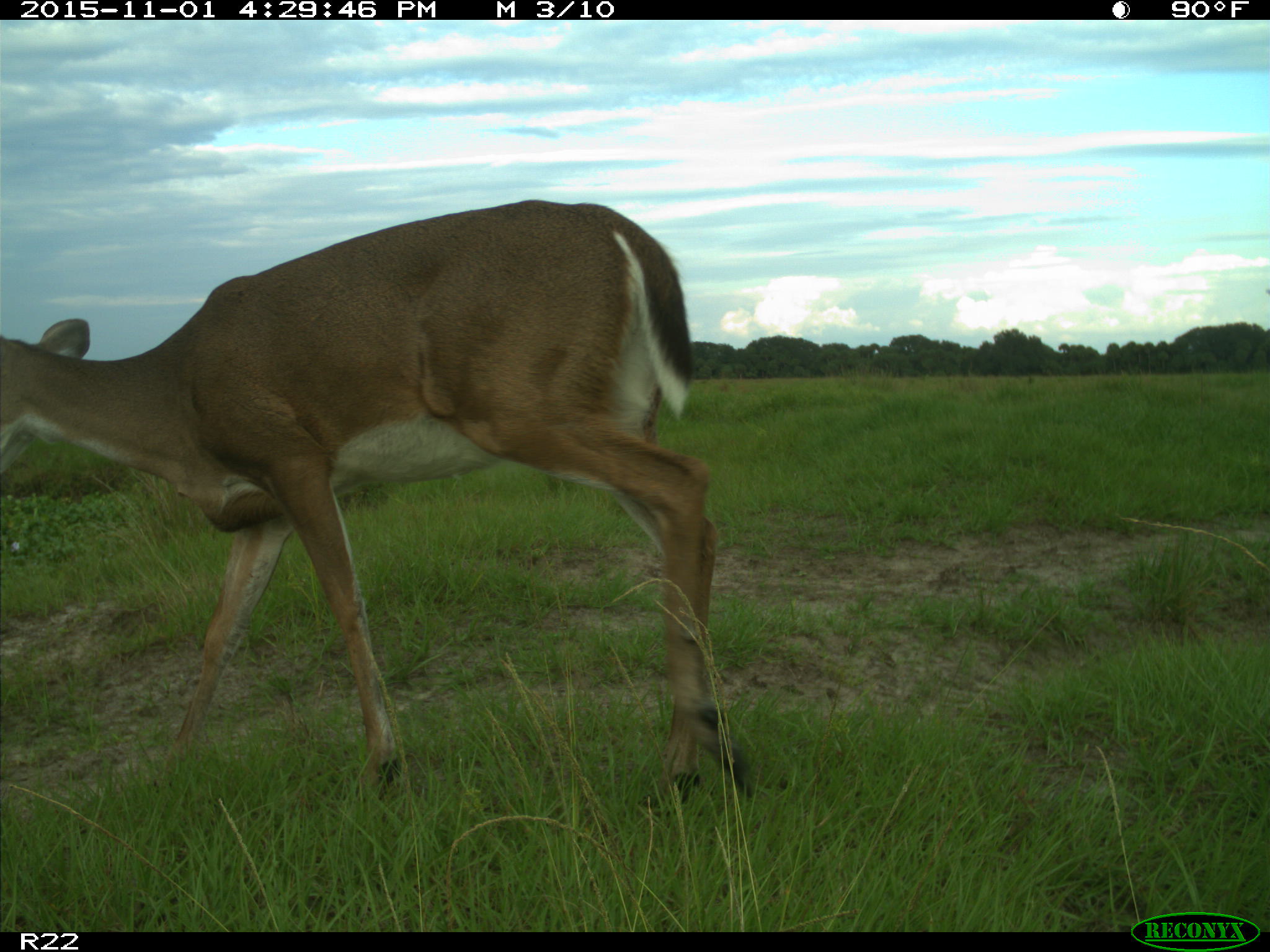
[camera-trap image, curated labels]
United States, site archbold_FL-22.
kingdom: Animalia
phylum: Chordata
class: Mammalia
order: Artiodactyla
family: Cervidae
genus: Odocoileus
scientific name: Odocoileus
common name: deer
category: unidentified deer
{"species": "unidentified deer (deer) (Odocoileus)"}